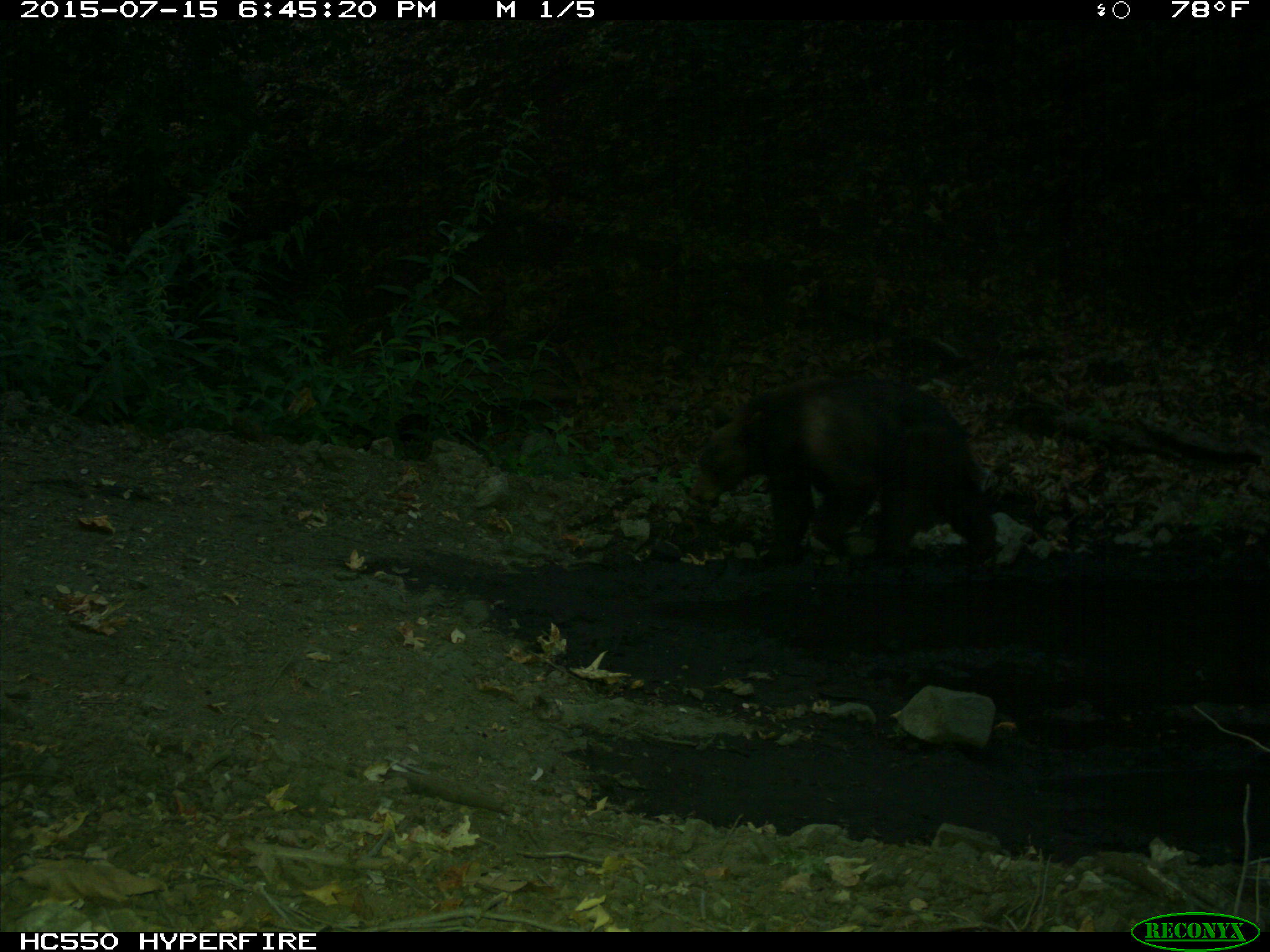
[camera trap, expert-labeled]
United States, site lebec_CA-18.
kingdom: Animalia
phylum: Chordata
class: Mammalia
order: Carnivora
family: Ursidae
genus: Ursus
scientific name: Ursus americanus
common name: american black bear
Ursus americanus (american black bear).